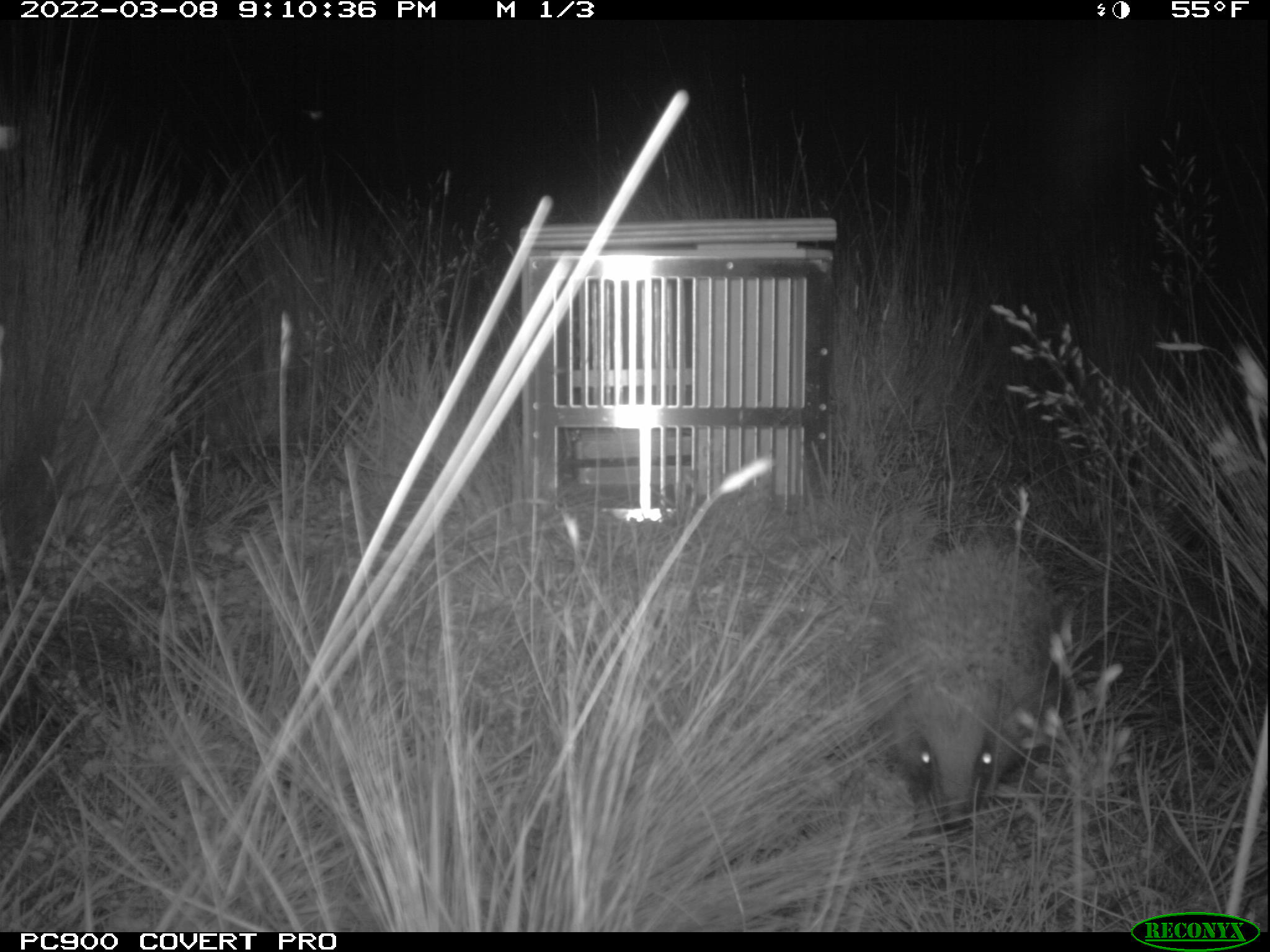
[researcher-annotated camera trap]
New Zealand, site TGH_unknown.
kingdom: Animalia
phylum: Chordata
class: Mammalia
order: Eulipotyphla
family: Erinaceidae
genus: Erinaceus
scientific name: Erinaceus europaeus europaeus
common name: european hedgehog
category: hedgehog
Hedgehog (european hedgehog) (Erinaceus europaeus europaeus).